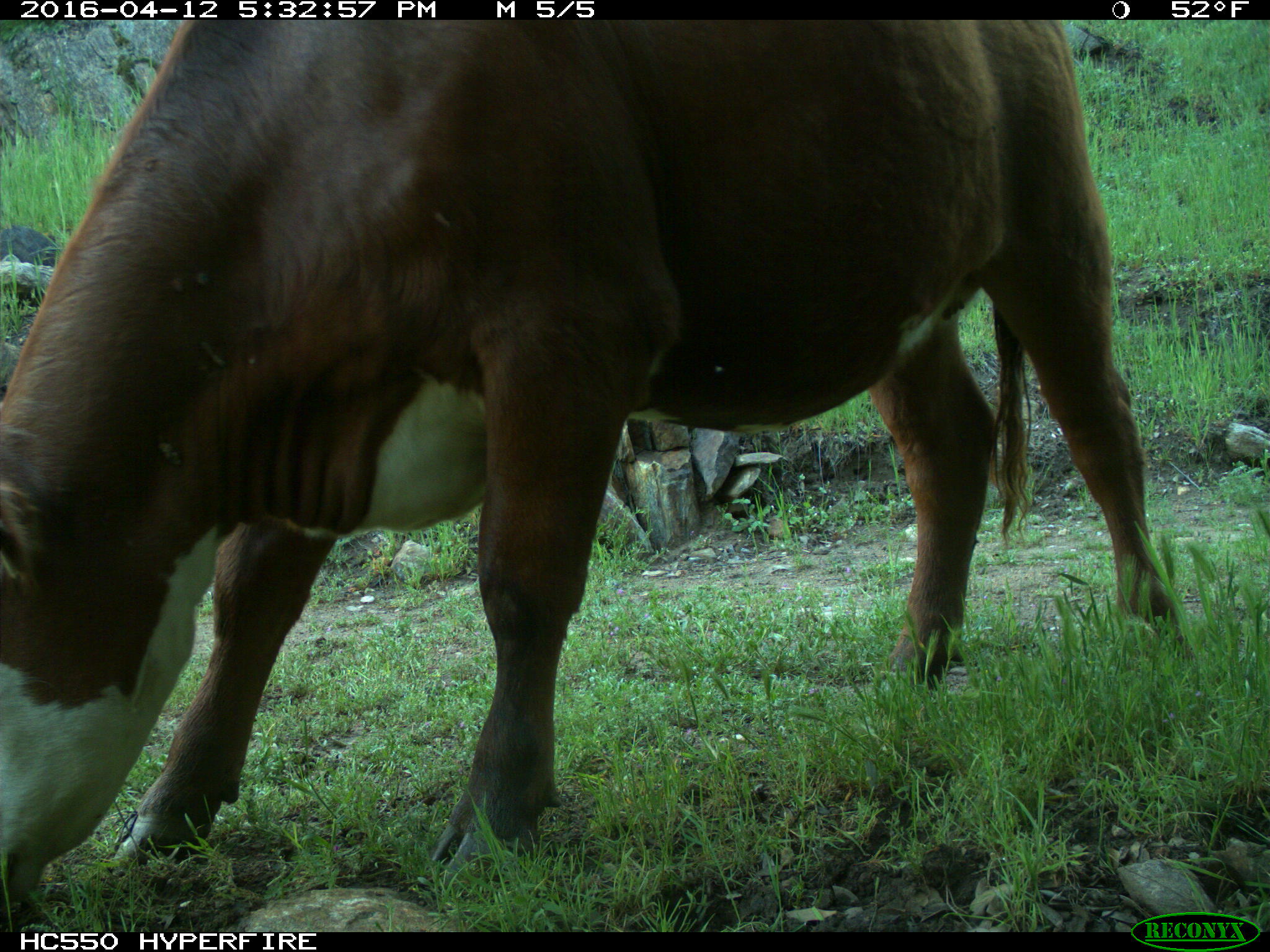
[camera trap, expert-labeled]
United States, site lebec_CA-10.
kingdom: Animalia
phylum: Chordata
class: Mammalia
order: Artiodactyla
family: Bovidae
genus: Bos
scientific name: Bos taurus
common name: domestic cow